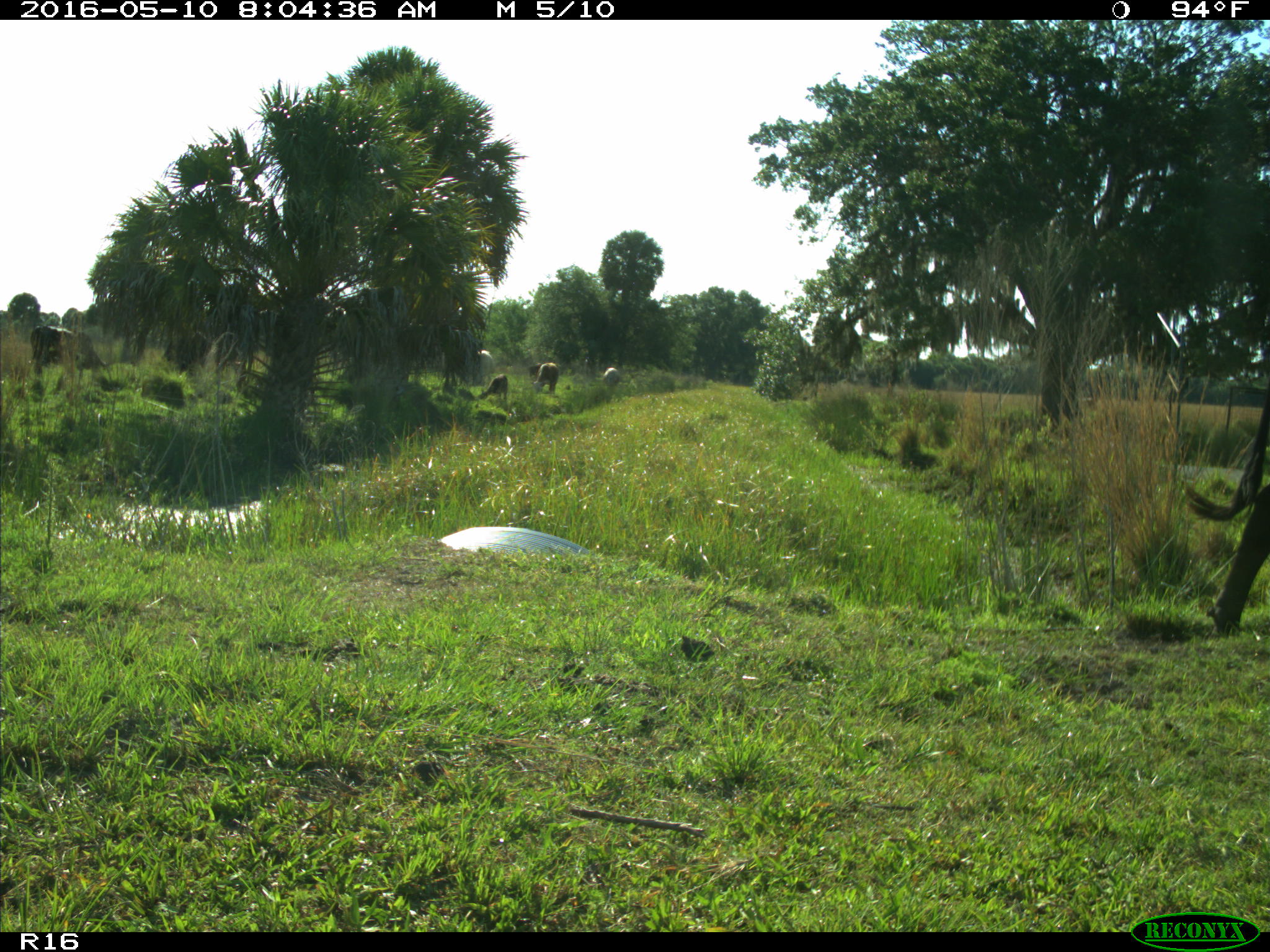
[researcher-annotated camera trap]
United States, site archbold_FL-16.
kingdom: Animalia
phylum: Chordata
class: Mammalia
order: Artiodactyla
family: Bovidae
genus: Bos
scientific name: Bos taurus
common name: domestic cow